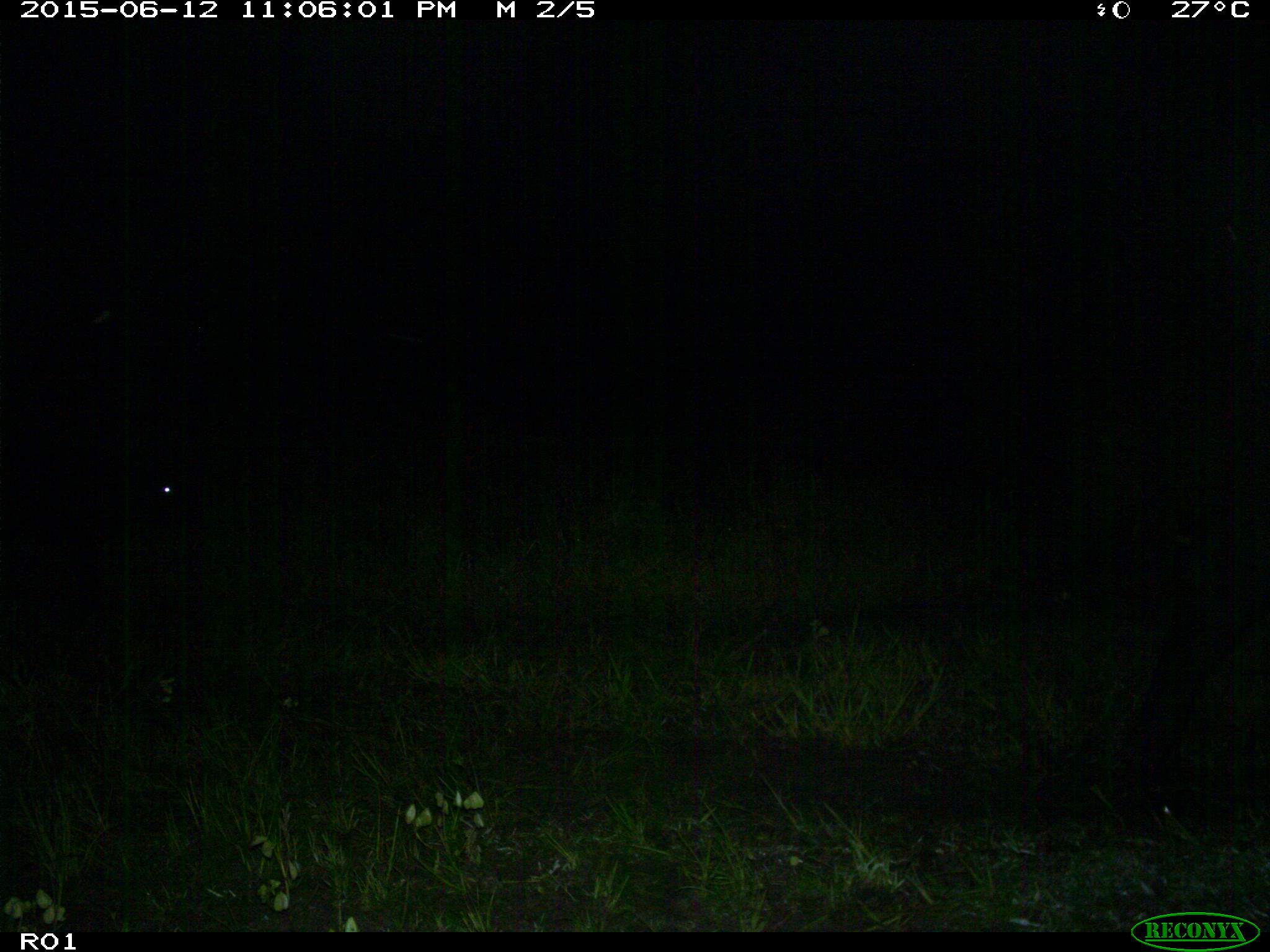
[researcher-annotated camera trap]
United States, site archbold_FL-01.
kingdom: Animalia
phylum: Chordata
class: Mammalia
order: Artiodactyla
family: Bovidae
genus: Bos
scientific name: Bos taurus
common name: domestic cow